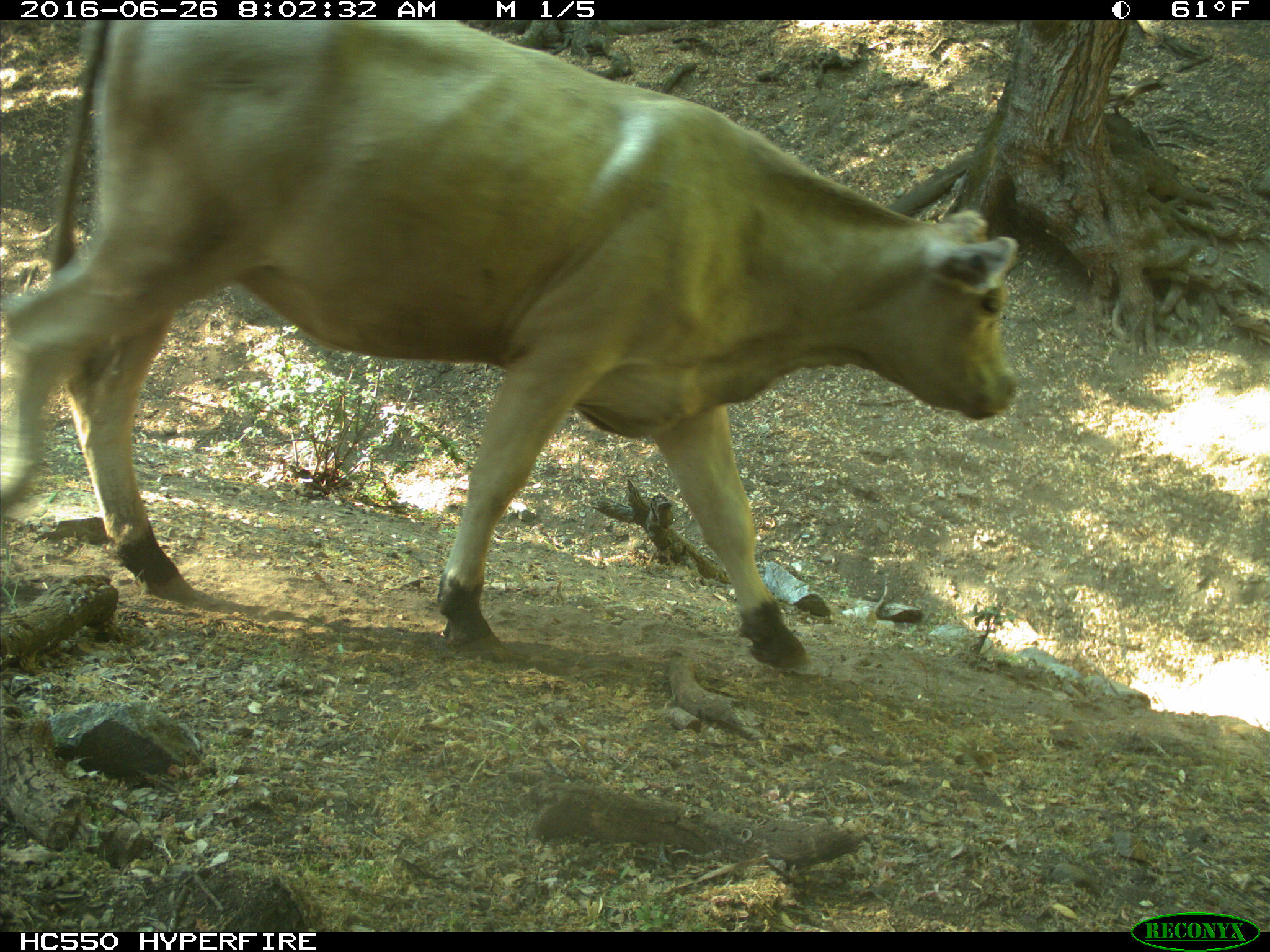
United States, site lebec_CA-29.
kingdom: Animalia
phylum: Chordata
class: Mammalia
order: Artiodactyla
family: Bovidae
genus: Bos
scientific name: Bos taurus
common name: domestic cow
Bos taurus (domestic cow).